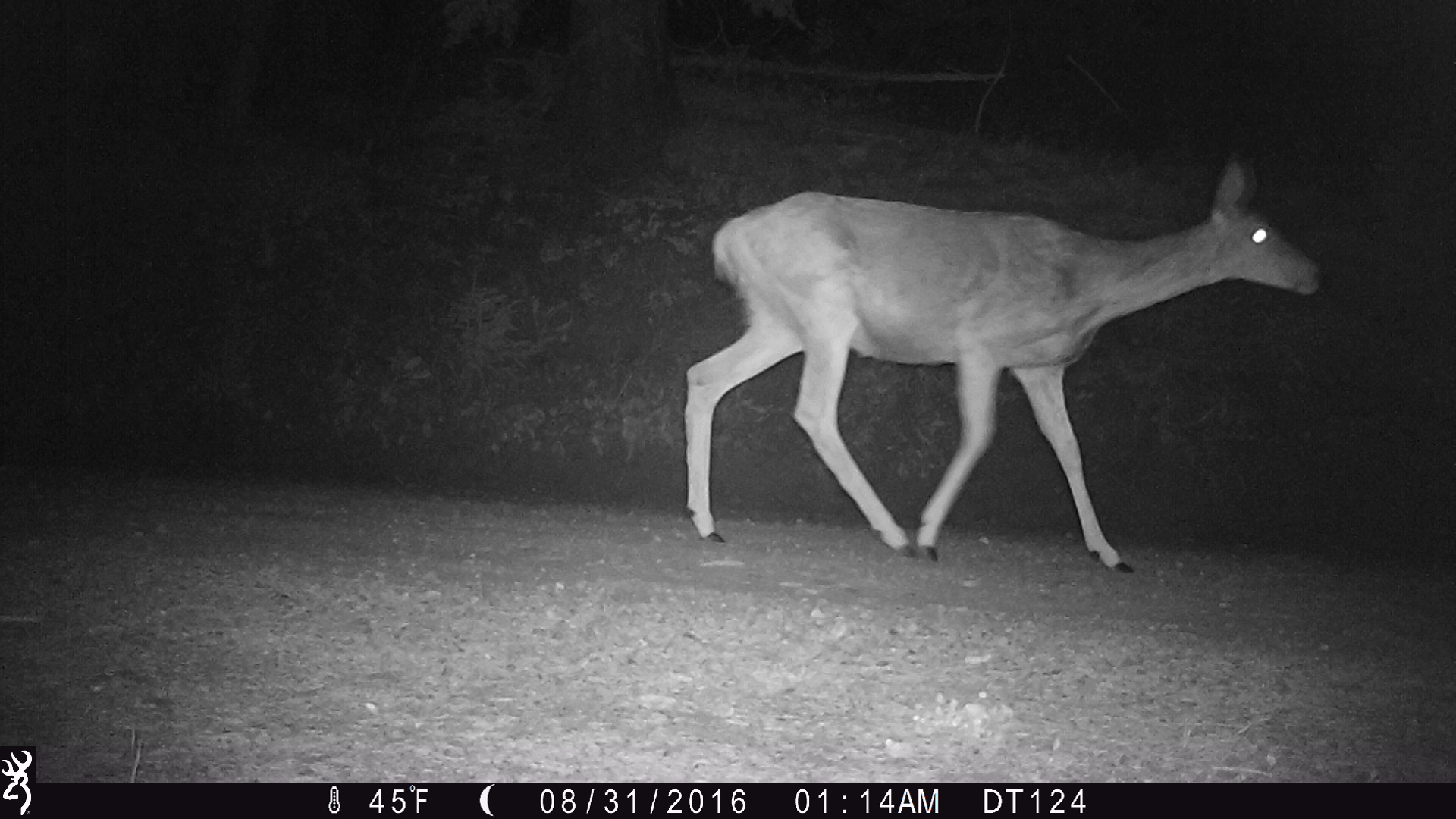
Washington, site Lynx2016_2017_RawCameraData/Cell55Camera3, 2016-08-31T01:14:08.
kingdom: Animalia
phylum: Chordata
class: Mammalia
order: Artiodactyla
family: Cervidae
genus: Odocoileus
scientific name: Odocoileus hemionus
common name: mule deer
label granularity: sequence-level